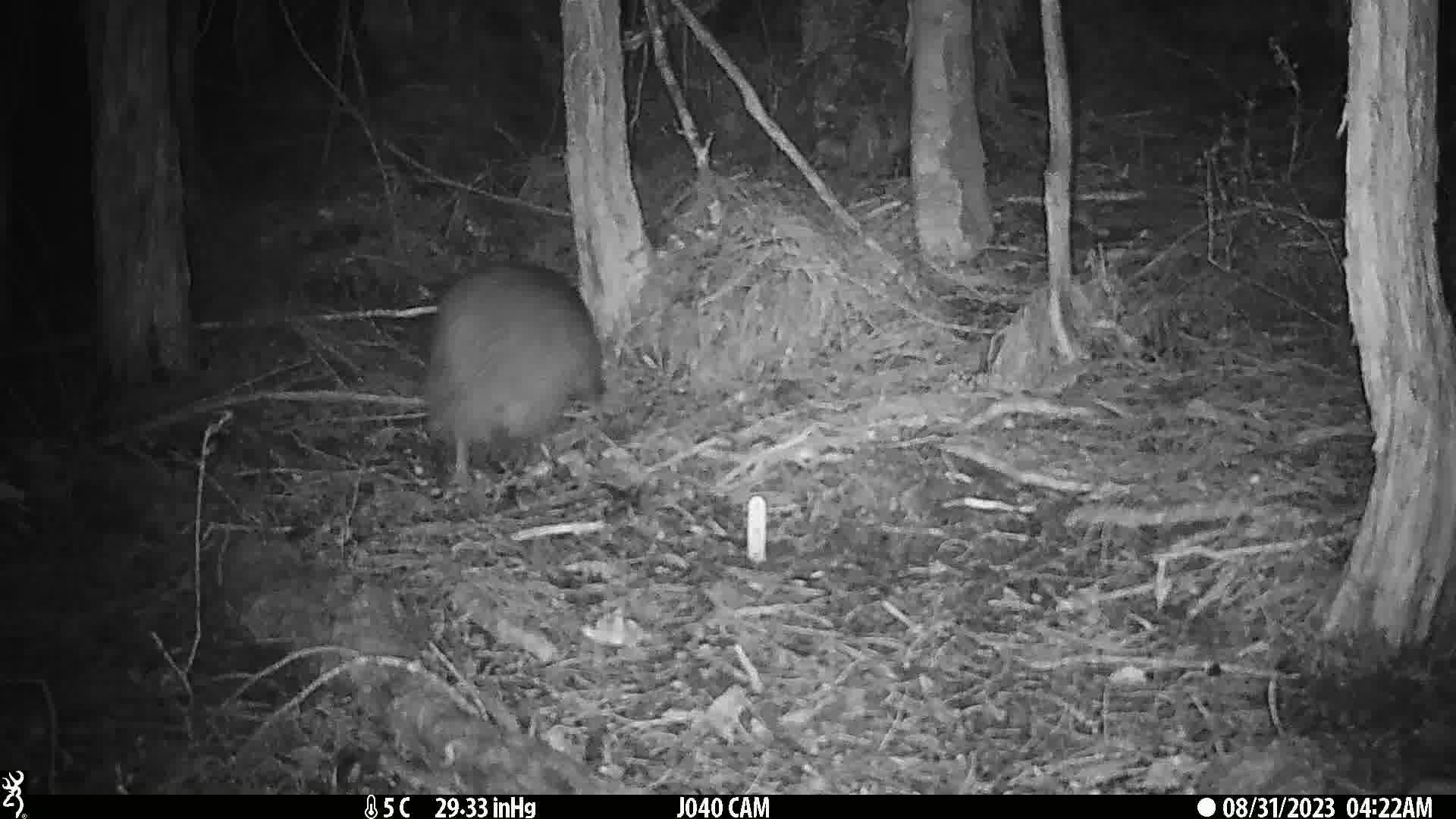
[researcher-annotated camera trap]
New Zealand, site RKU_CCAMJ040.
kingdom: Animalia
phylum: Chordata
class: Aves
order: Apterygiformes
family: Apterygidae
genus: Apteryx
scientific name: Apteryx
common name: kiwi